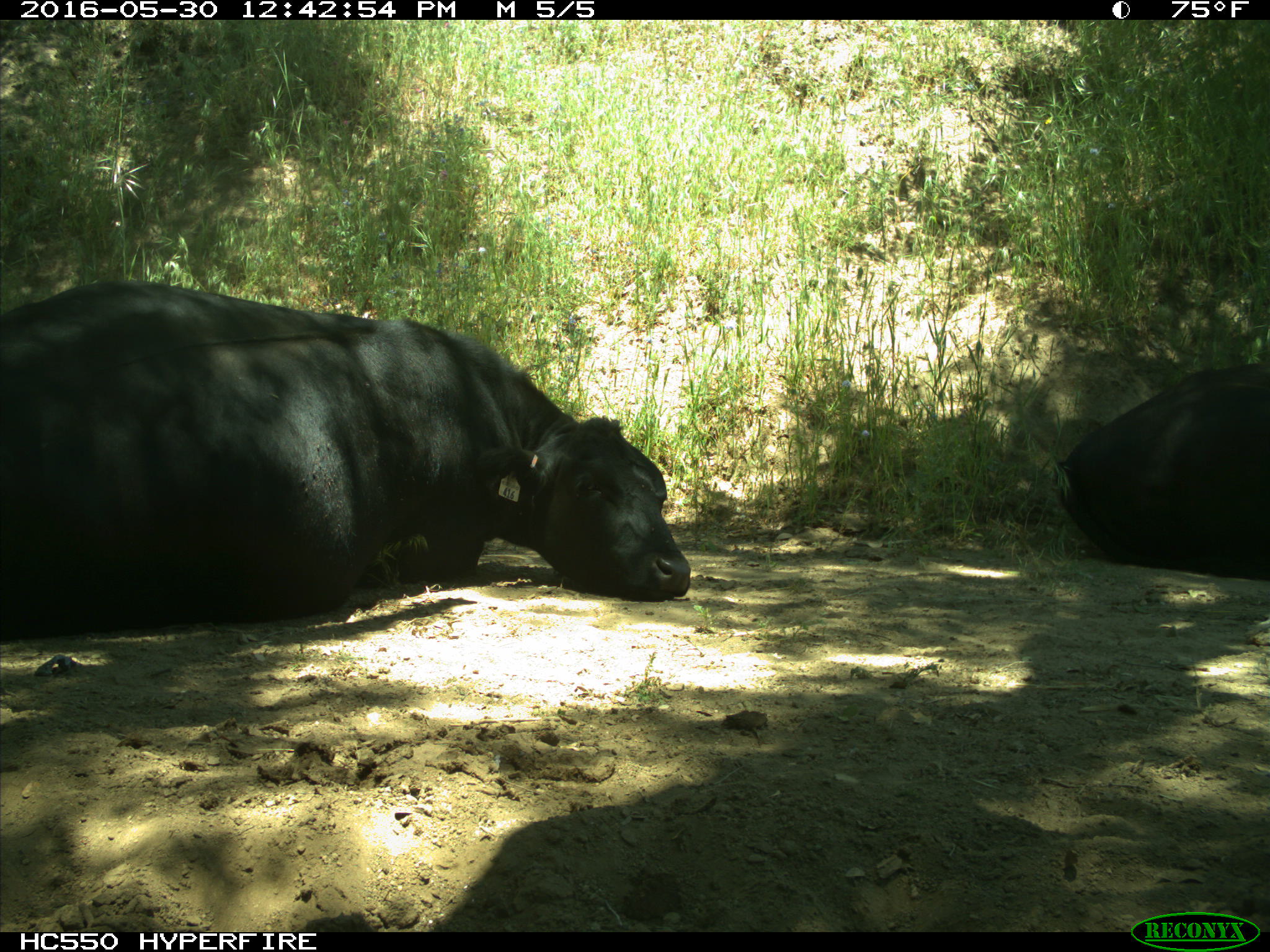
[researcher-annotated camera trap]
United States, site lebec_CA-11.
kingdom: Animalia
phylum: Chordata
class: Mammalia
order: Artiodactyla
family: Bovidae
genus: Bos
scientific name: Bos taurus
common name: domestic cow